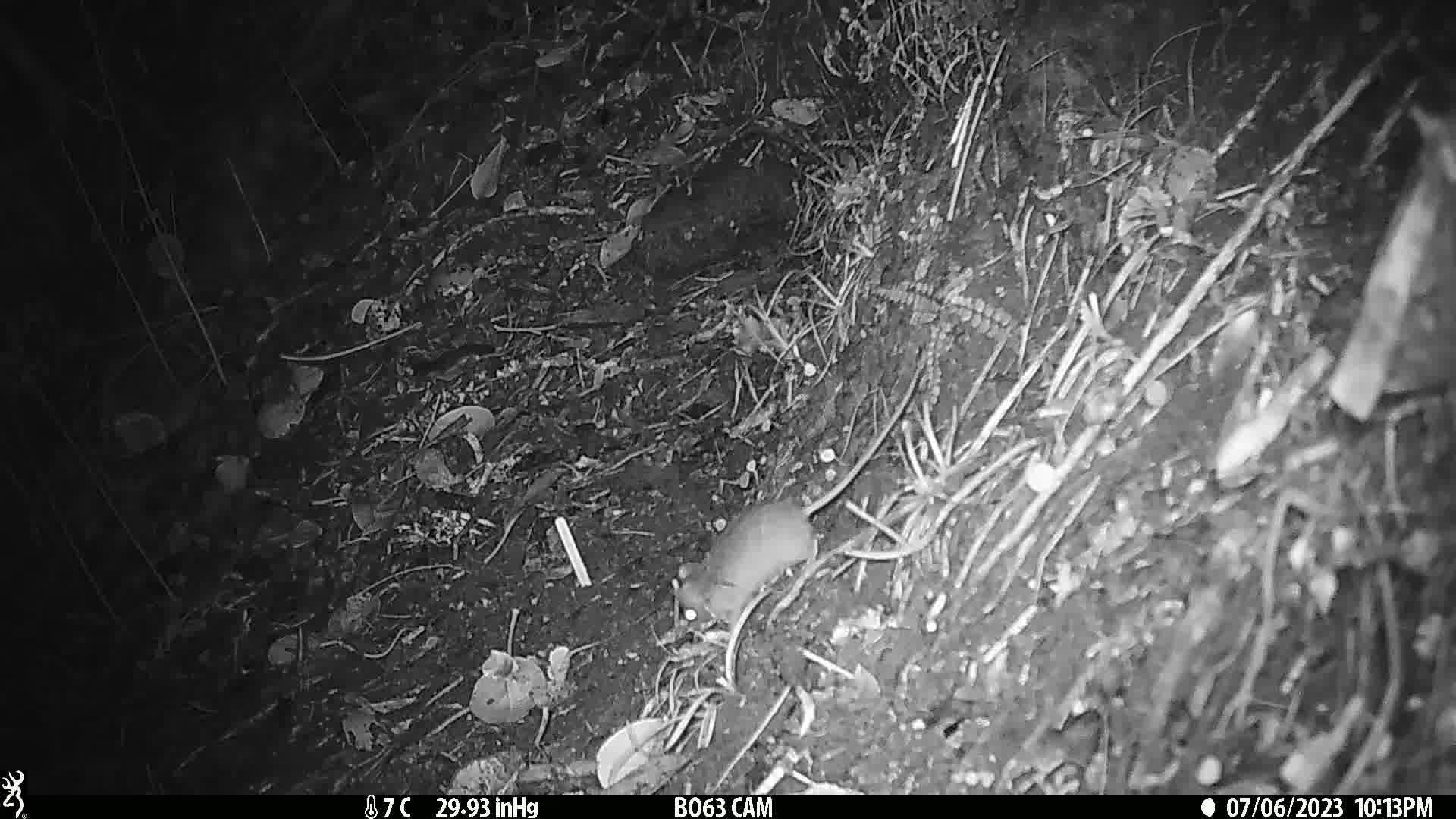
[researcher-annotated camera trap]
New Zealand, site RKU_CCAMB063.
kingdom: Animalia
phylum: Chordata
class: Mammalia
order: Rodentia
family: Muridae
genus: Rattus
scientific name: Rattus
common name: rat